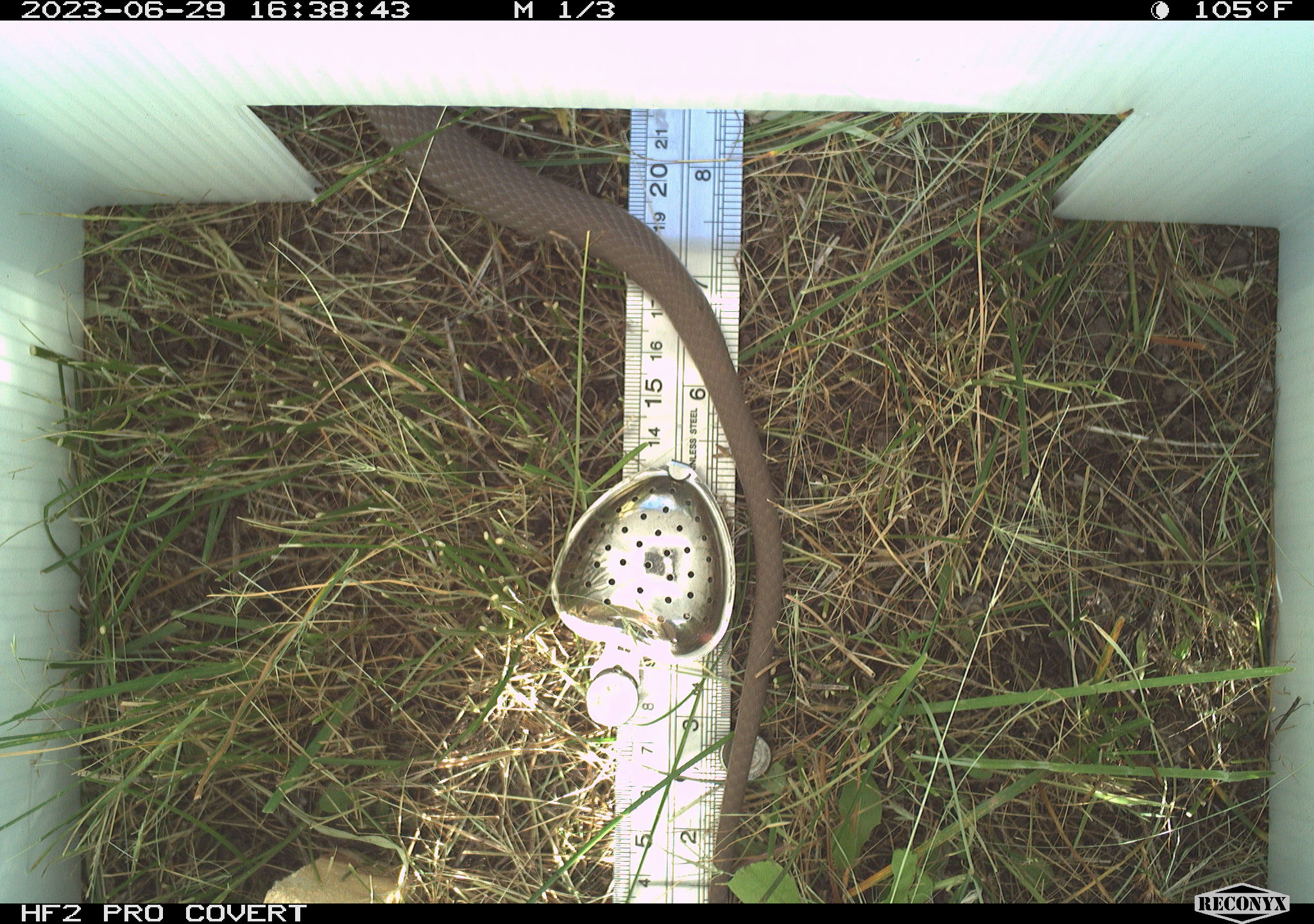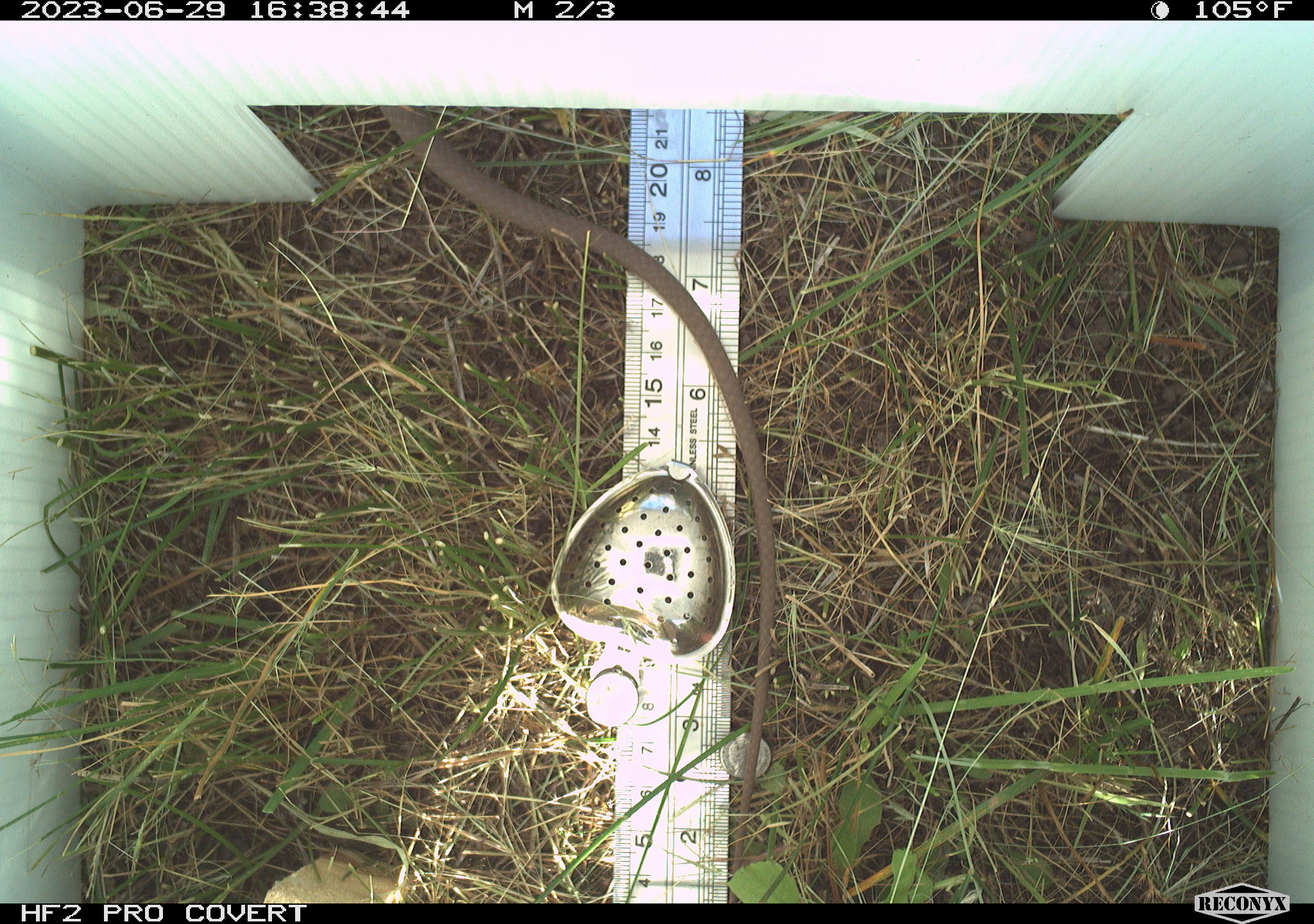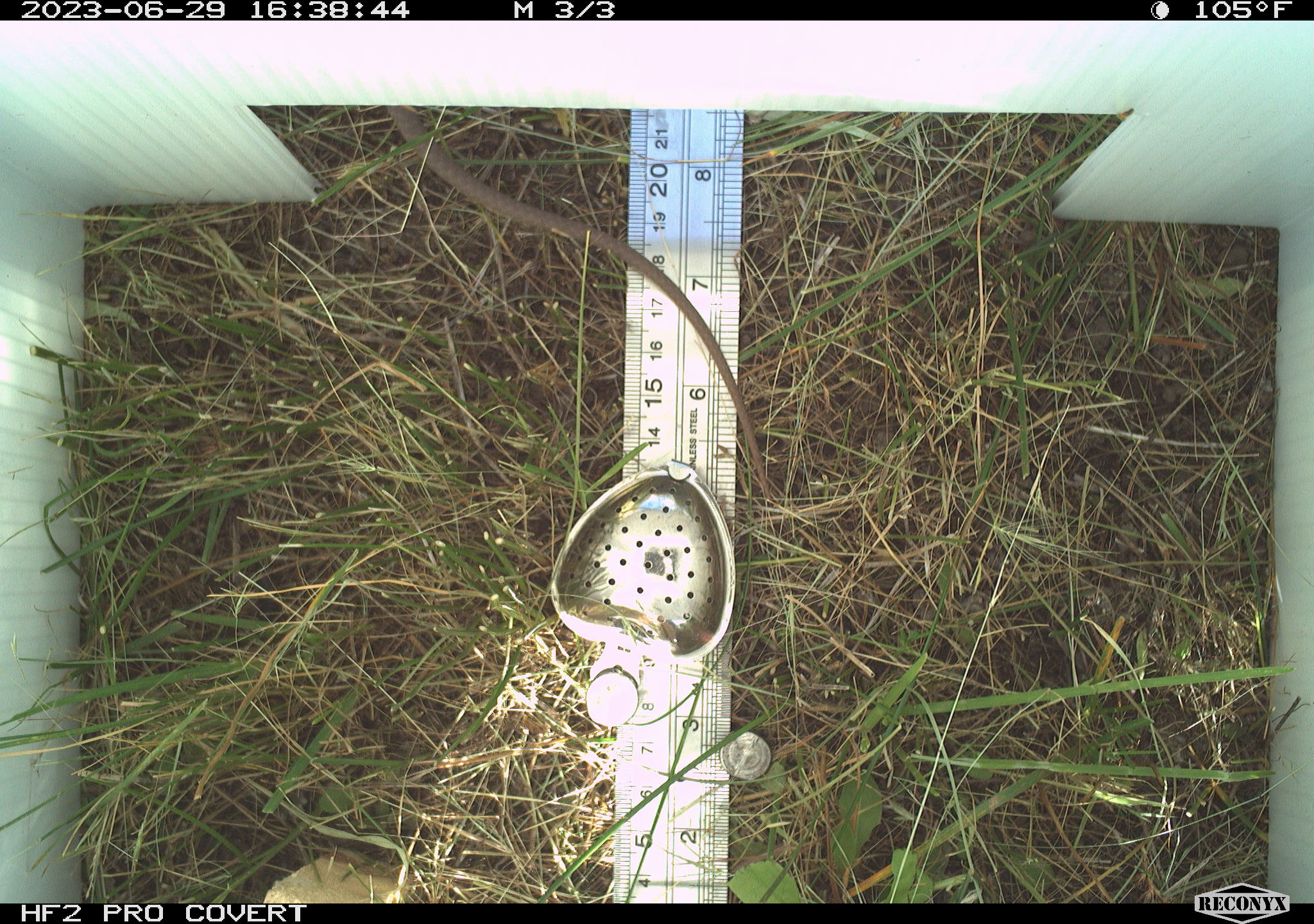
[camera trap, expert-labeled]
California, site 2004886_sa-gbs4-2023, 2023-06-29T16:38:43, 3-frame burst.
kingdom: Animalia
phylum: Chordata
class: Reptilia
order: Squamata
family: Colubridae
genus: Coluber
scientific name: Coluber constrictor mormon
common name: western yellow-bellied racer